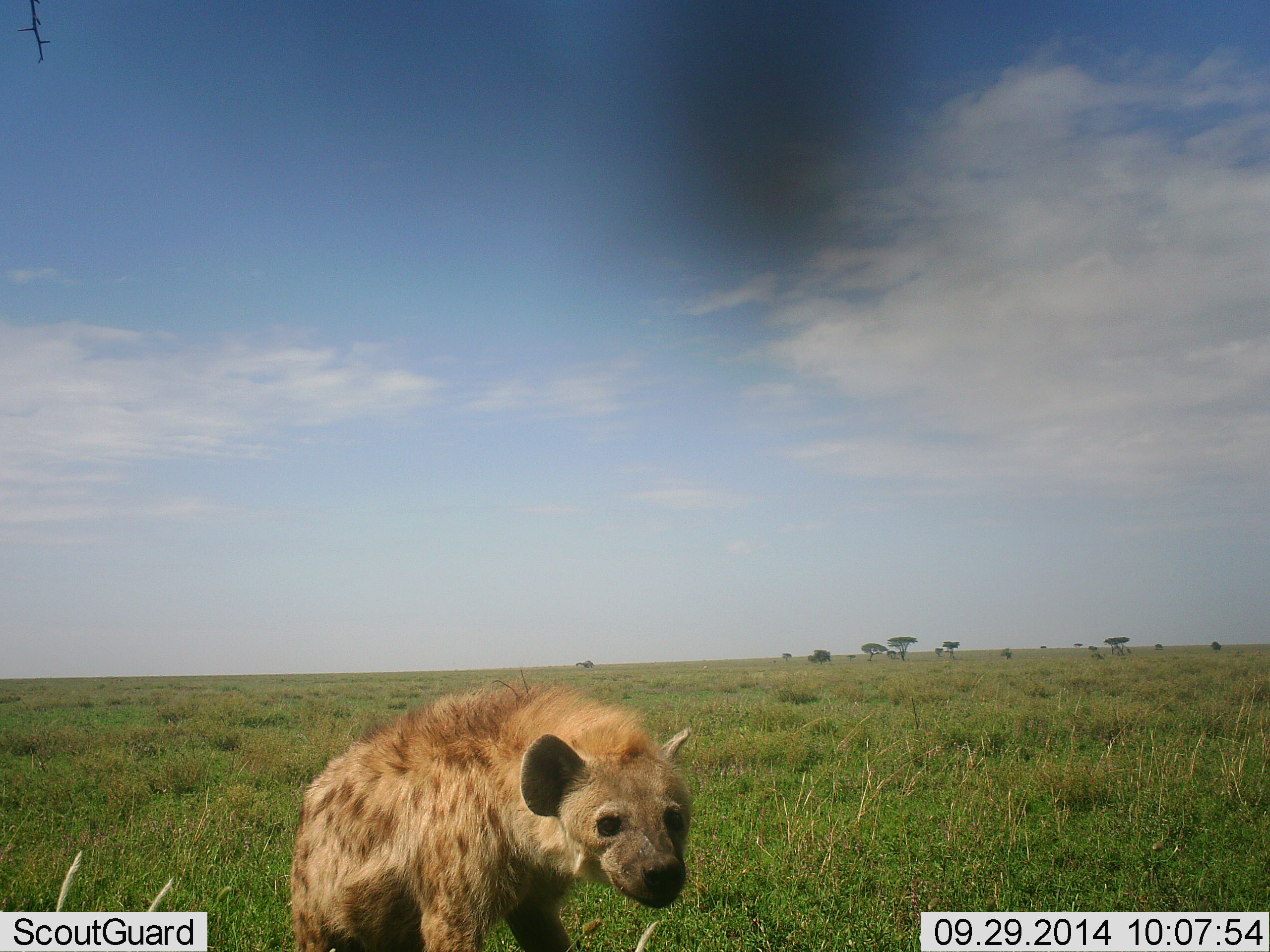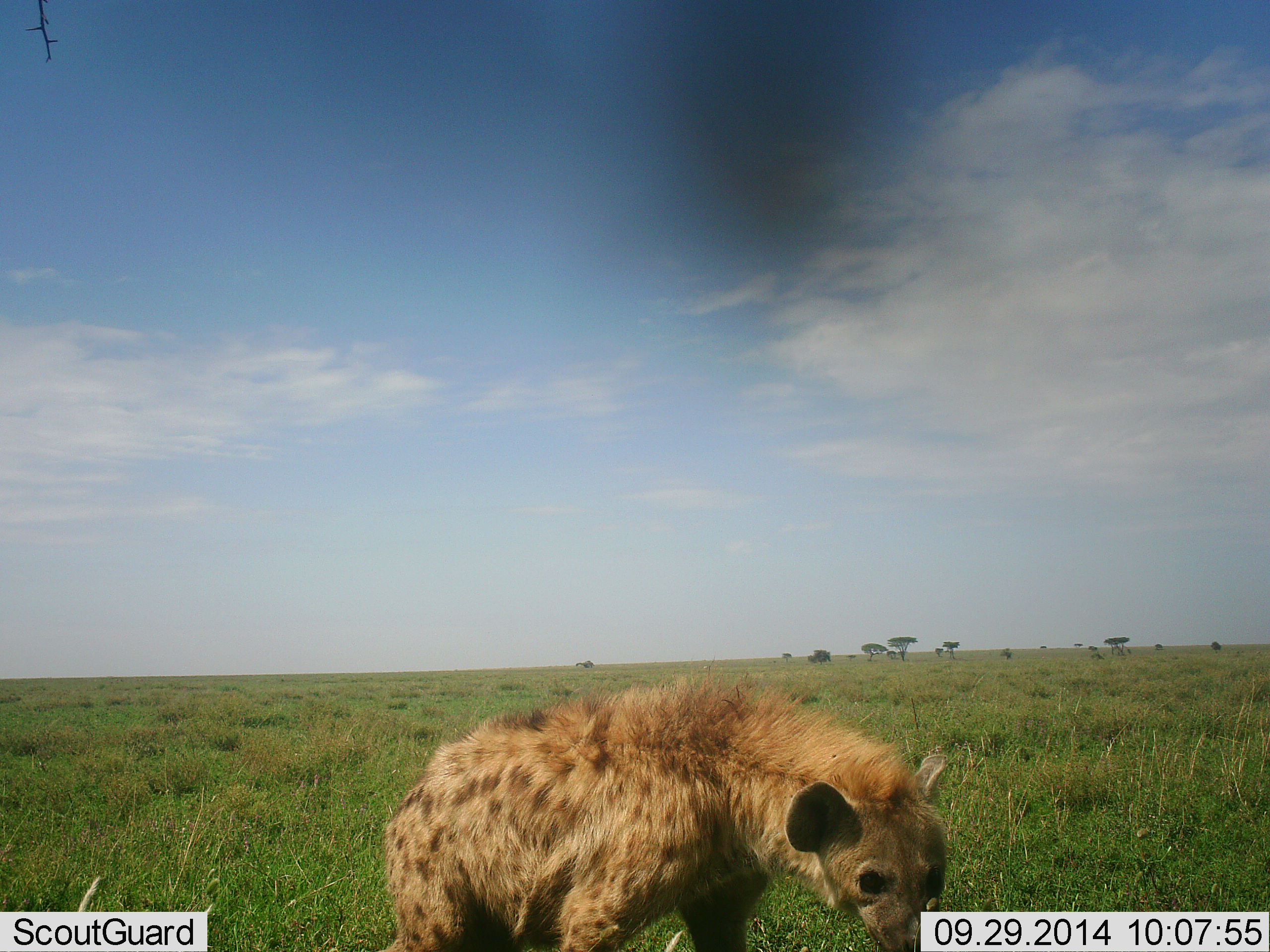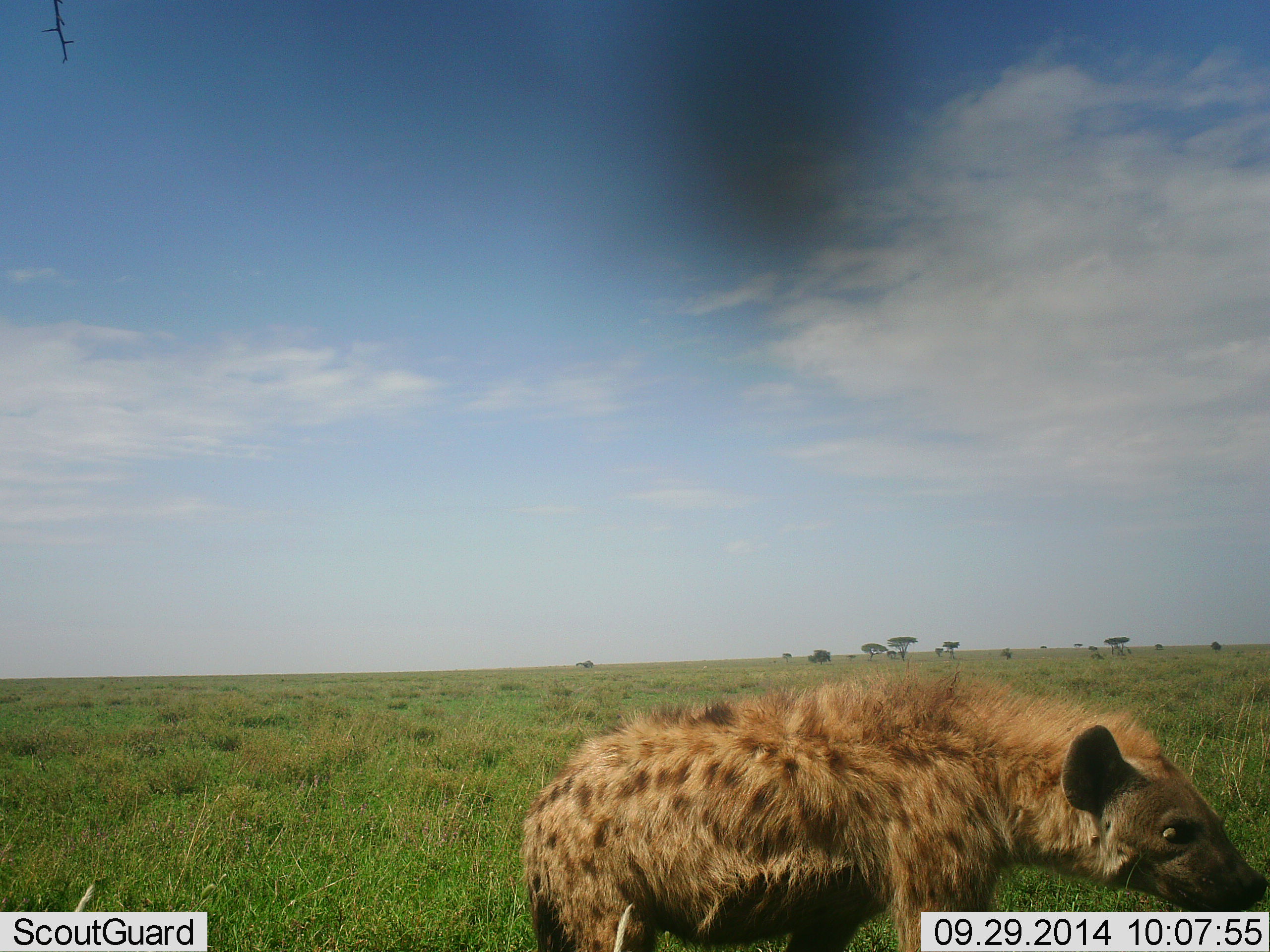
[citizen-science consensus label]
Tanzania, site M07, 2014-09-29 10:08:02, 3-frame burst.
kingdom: Animalia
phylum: Chordata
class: Mammalia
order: Carnivora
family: Hyaenidae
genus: Crocuta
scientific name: Crocuta crocuta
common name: spotted hyena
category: hyenaspotted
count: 1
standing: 20%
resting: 0%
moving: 70%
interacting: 0%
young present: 0%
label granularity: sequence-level